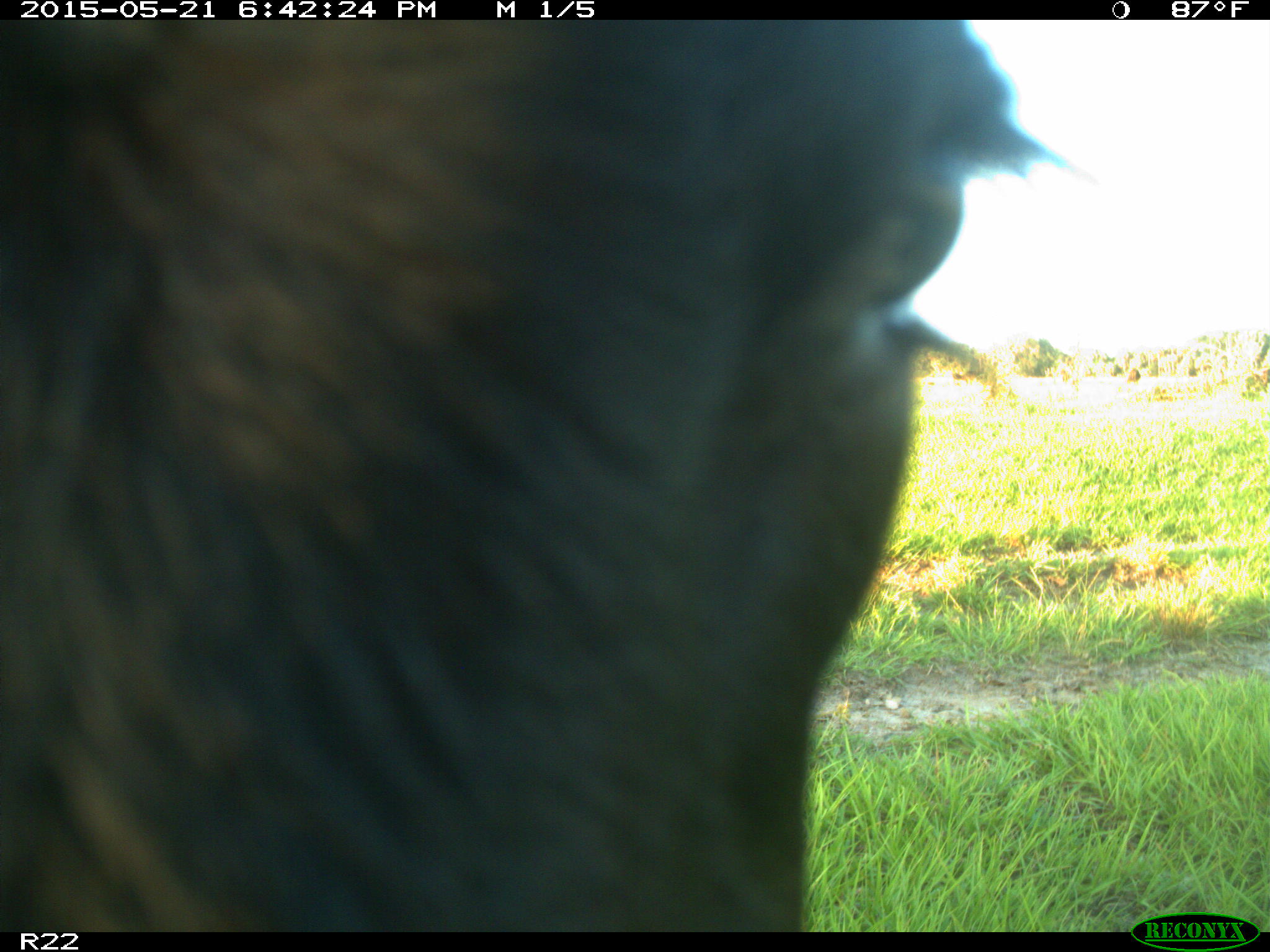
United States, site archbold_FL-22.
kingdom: Animalia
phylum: Chordata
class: Mammalia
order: Artiodactyla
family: Bovidae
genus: Bos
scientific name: Bos taurus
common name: domestic cow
Bos taurus (domestic cow).